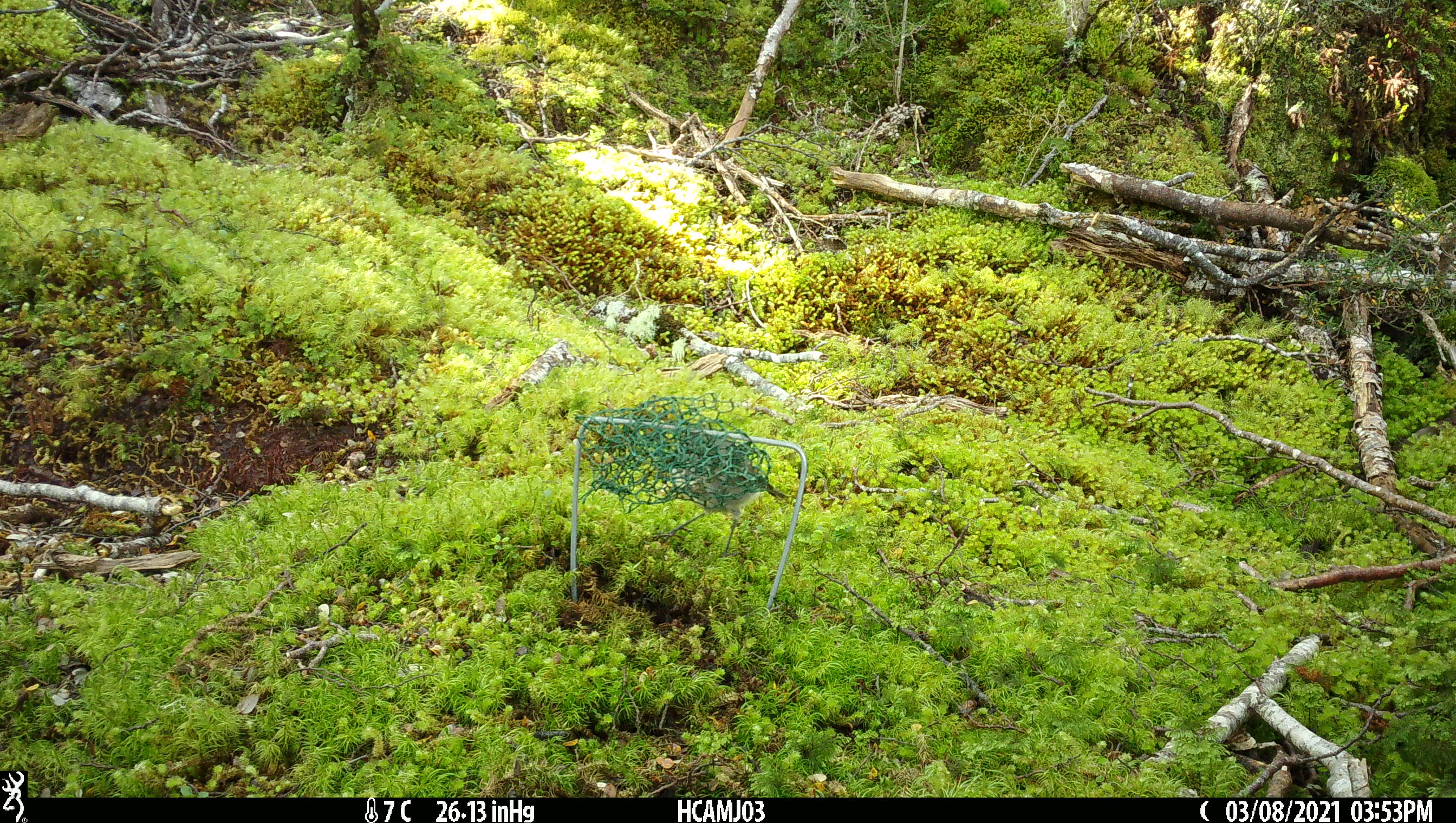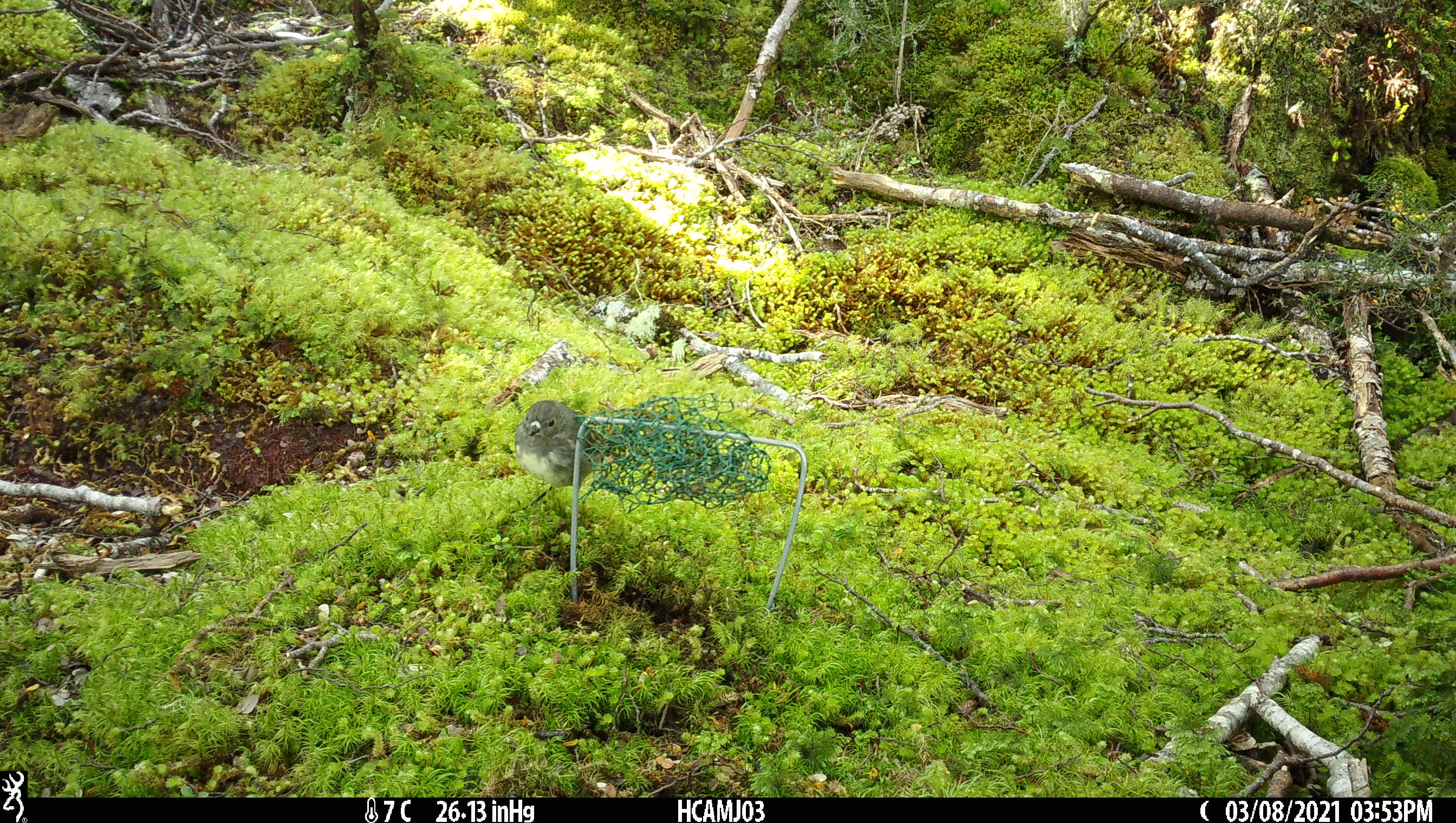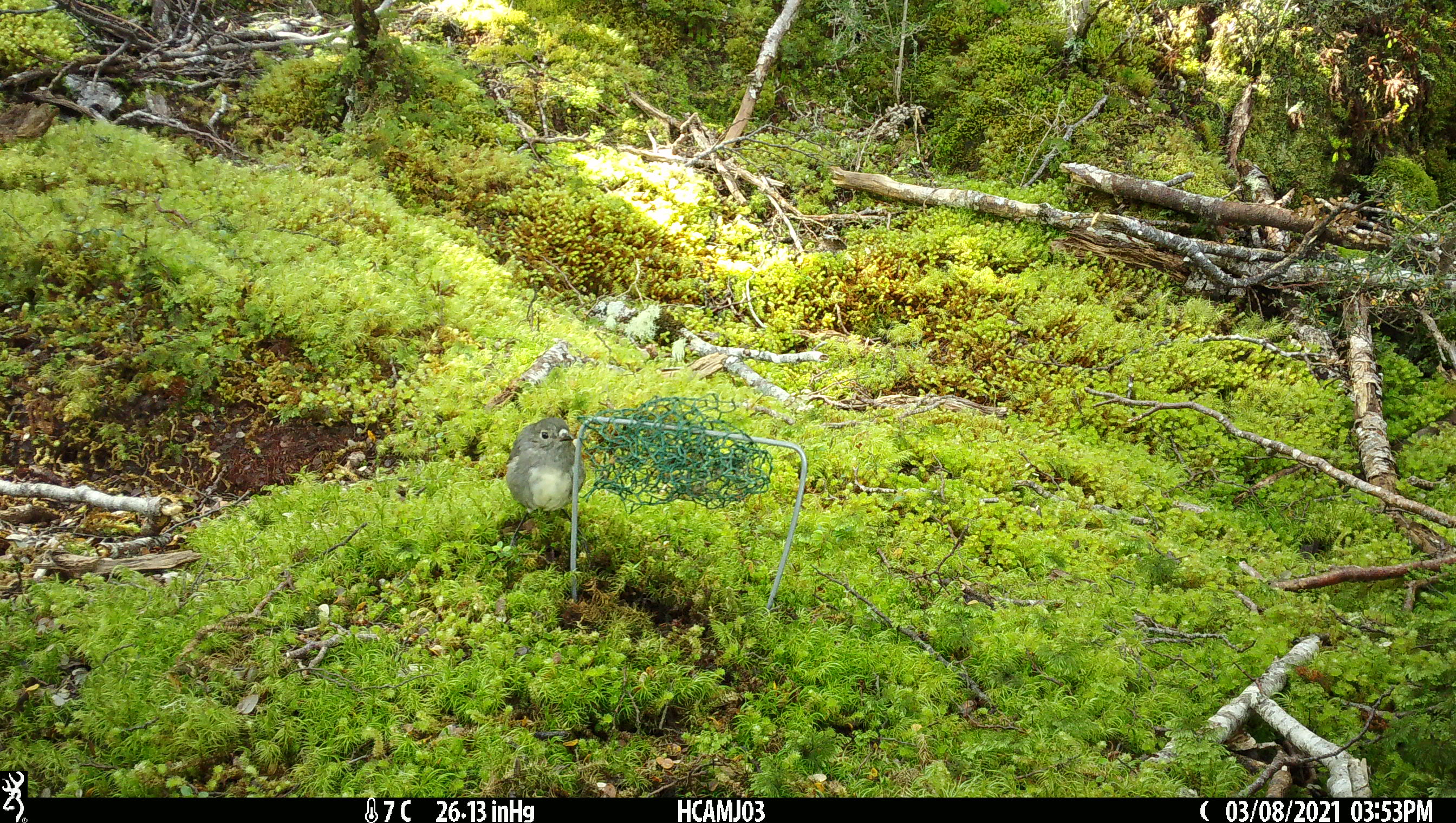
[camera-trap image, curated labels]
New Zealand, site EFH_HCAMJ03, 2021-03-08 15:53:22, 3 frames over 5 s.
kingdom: Animalia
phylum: Chordata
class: Aves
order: Passeriformes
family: Petroicidae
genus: Petroica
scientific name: Petroica australis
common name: new zealand robin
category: robin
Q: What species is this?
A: Robin (new zealand robin) (Petroica australis).